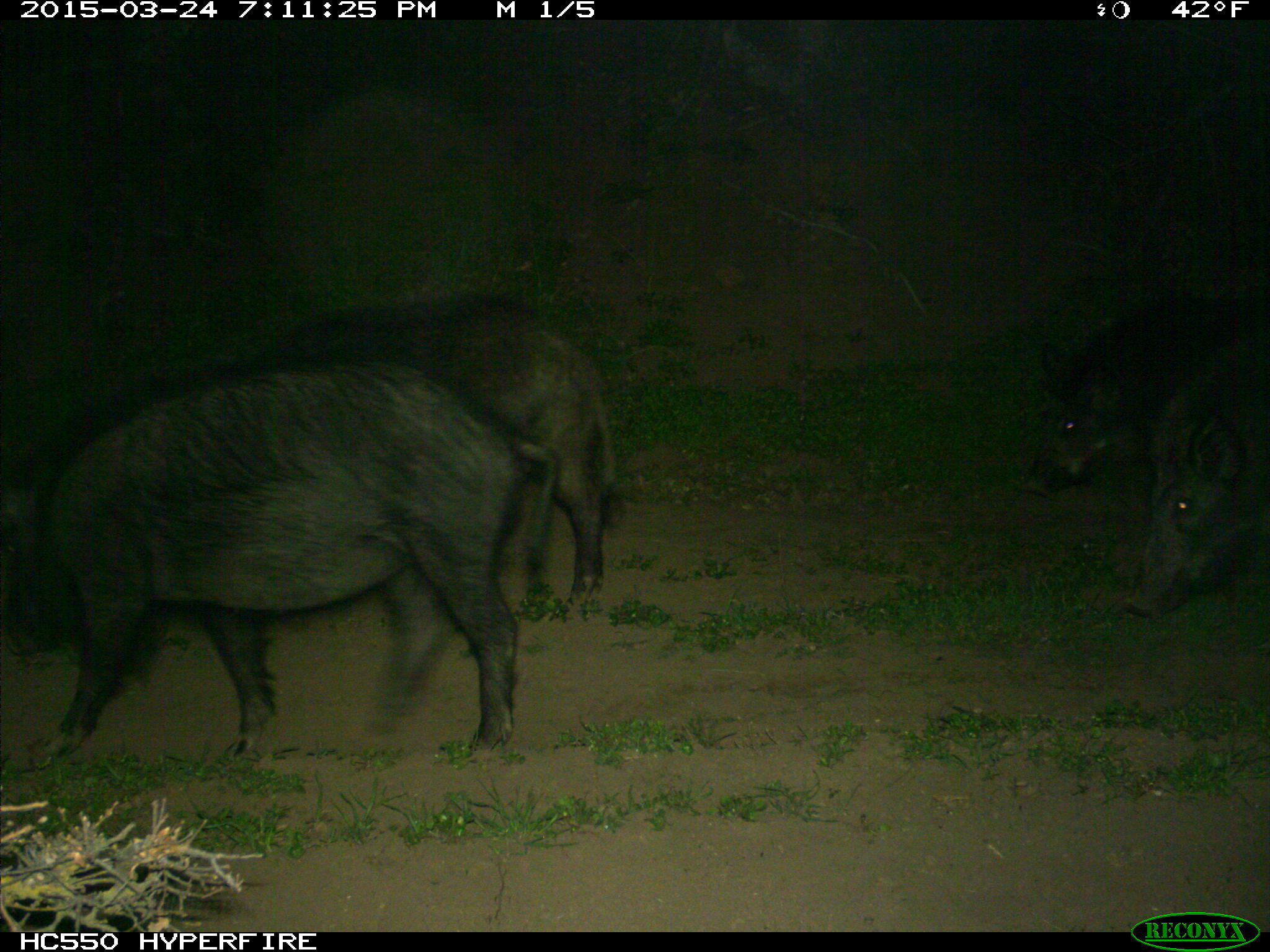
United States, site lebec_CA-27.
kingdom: Animalia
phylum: Chordata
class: Mammalia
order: Artiodactyla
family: Suidae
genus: Sus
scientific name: Sus scrofa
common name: wild boar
Sus scrofa (wild boar).